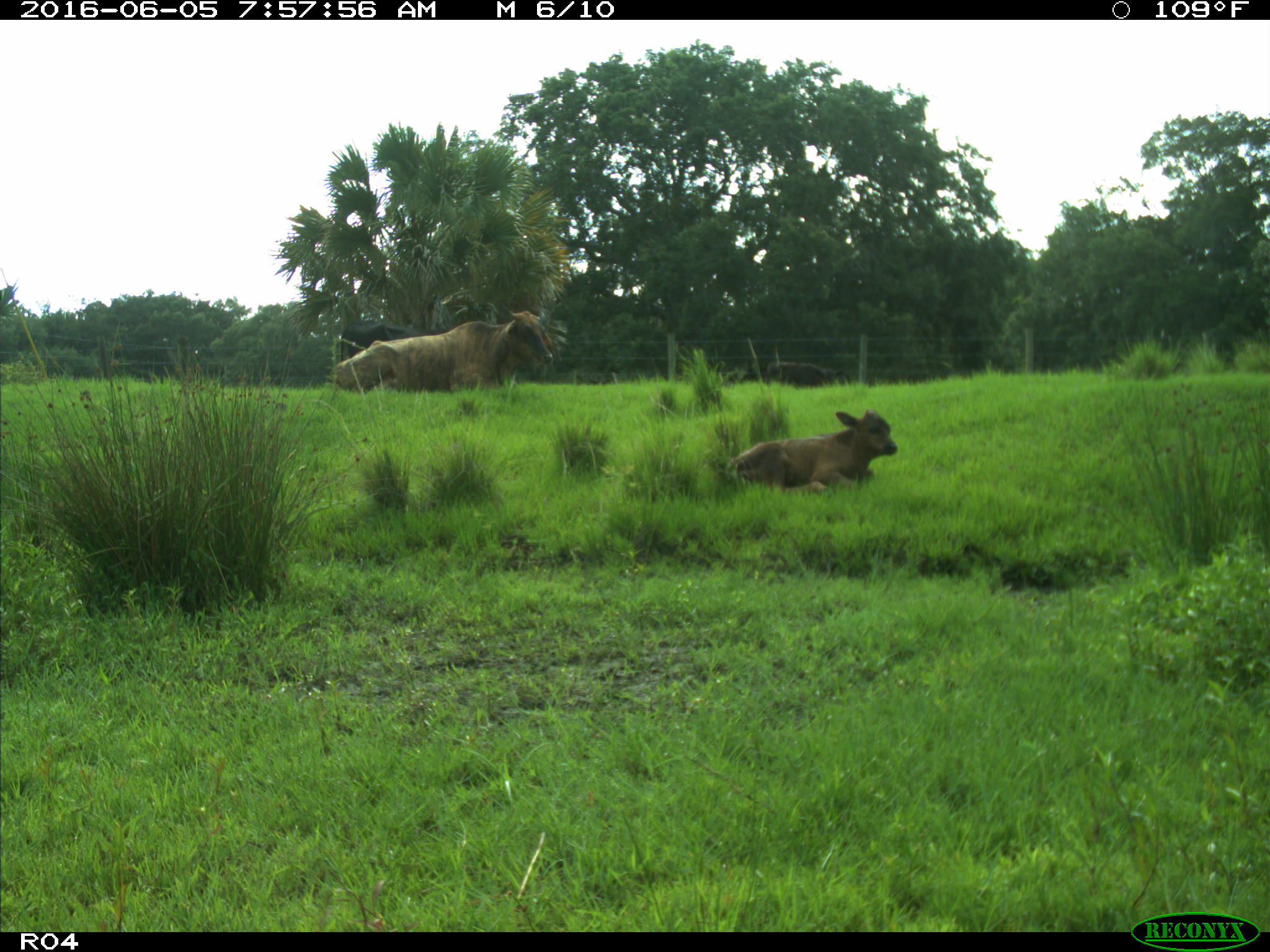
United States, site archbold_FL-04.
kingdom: Animalia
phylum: Chordata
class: Mammalia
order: Artiodactyla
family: Bovidae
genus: Bos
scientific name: Bos taurus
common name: domestic cow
Bos taurus (domestic cow).